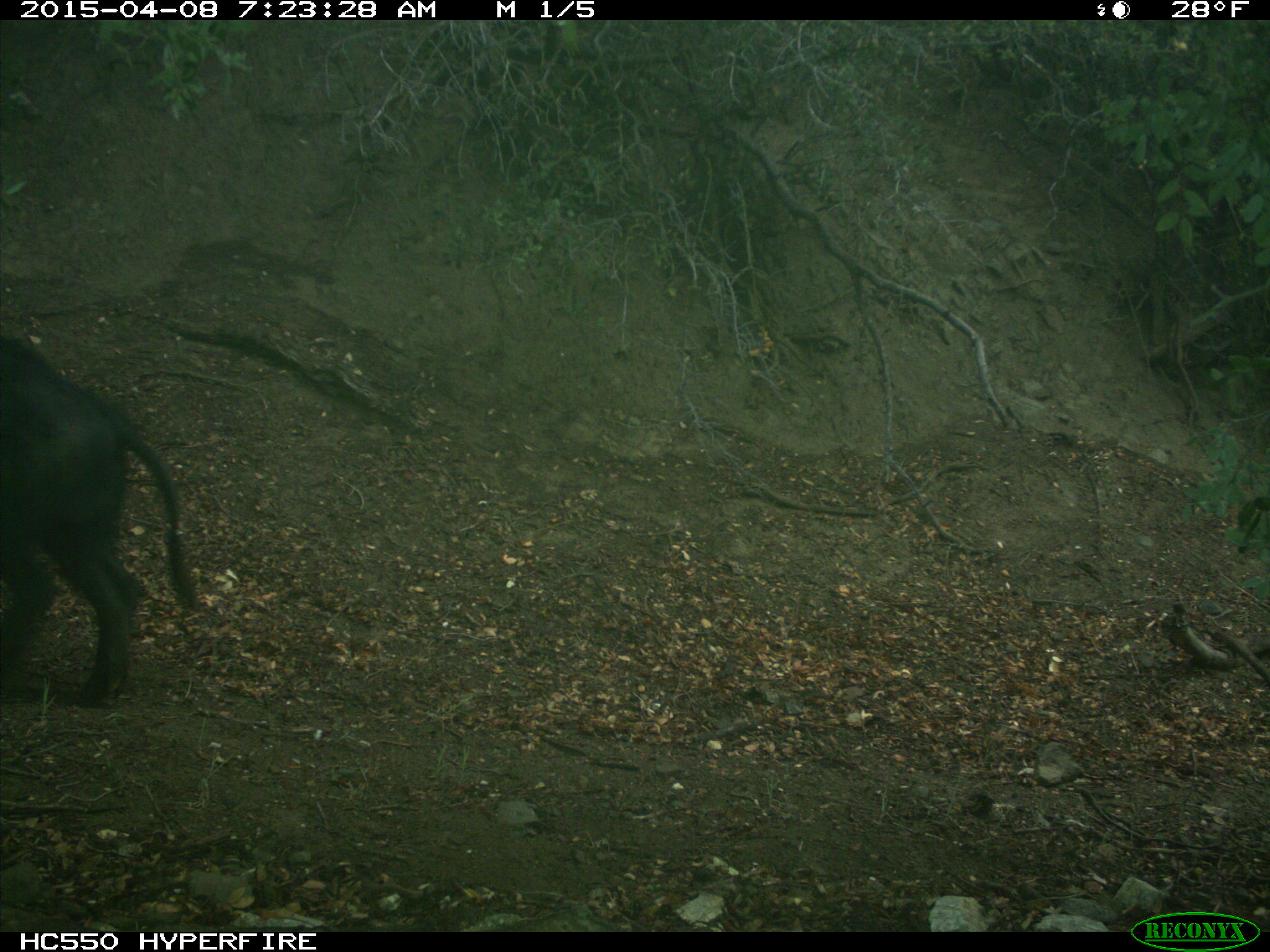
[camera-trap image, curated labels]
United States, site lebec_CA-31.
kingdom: Animalia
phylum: Chordata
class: Mammalia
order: Artiodactyla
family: Suidae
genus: Sus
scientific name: Sus scrofa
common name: wild boar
Sus scrofa (wild boar).